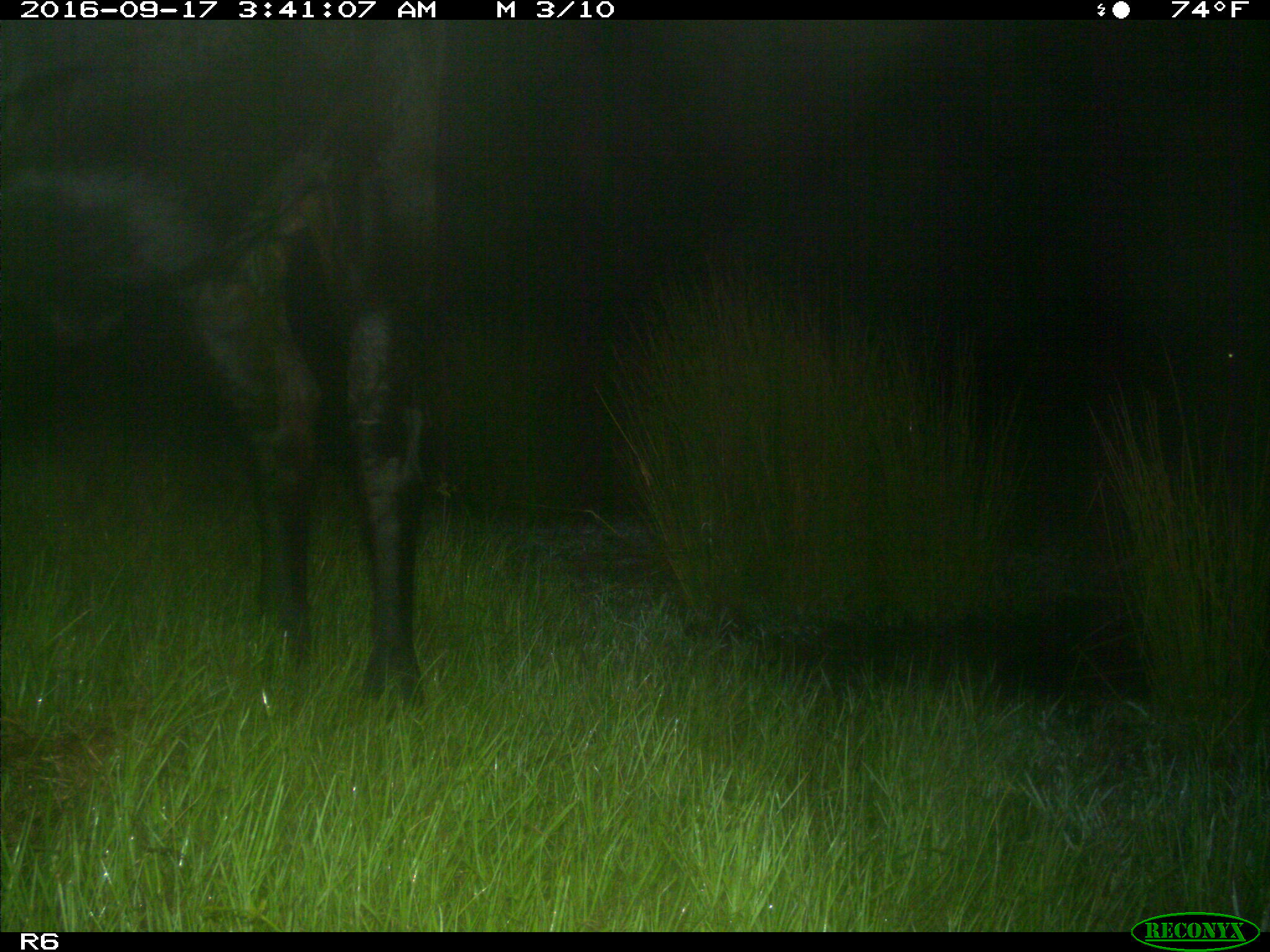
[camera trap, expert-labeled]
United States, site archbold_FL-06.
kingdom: Animalia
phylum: Chordata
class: Mammalia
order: Artiodactyla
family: Bovidae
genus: Bos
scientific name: Bos taurus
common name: domestic cow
Bos taurus (domestic cow).